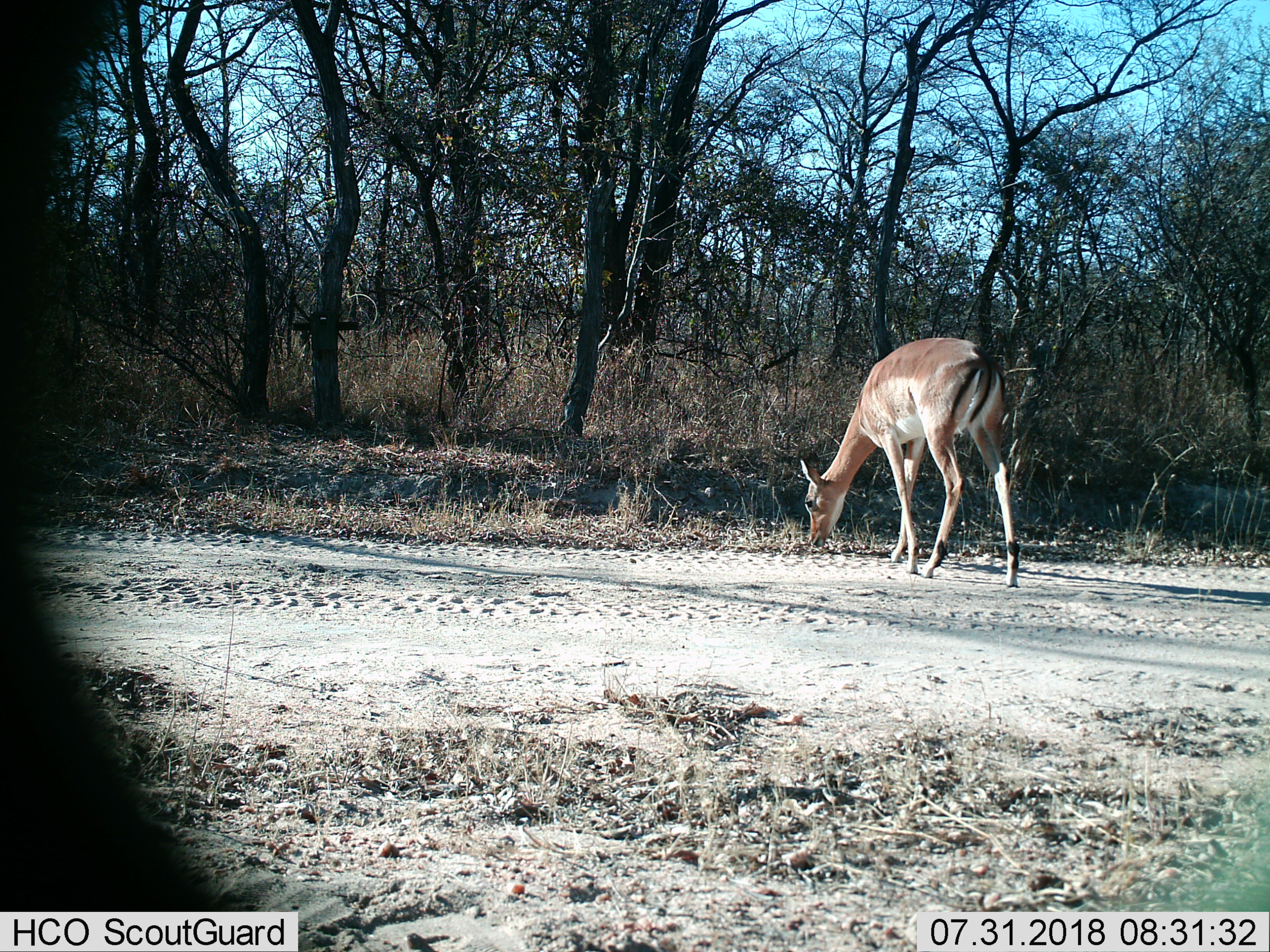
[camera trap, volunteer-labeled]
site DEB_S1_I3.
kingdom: Animalia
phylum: Chordata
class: Mammalia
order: Artiodactyla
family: Bovidae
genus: Aepyceros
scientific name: Aepyceros melampus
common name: impala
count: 1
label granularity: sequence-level